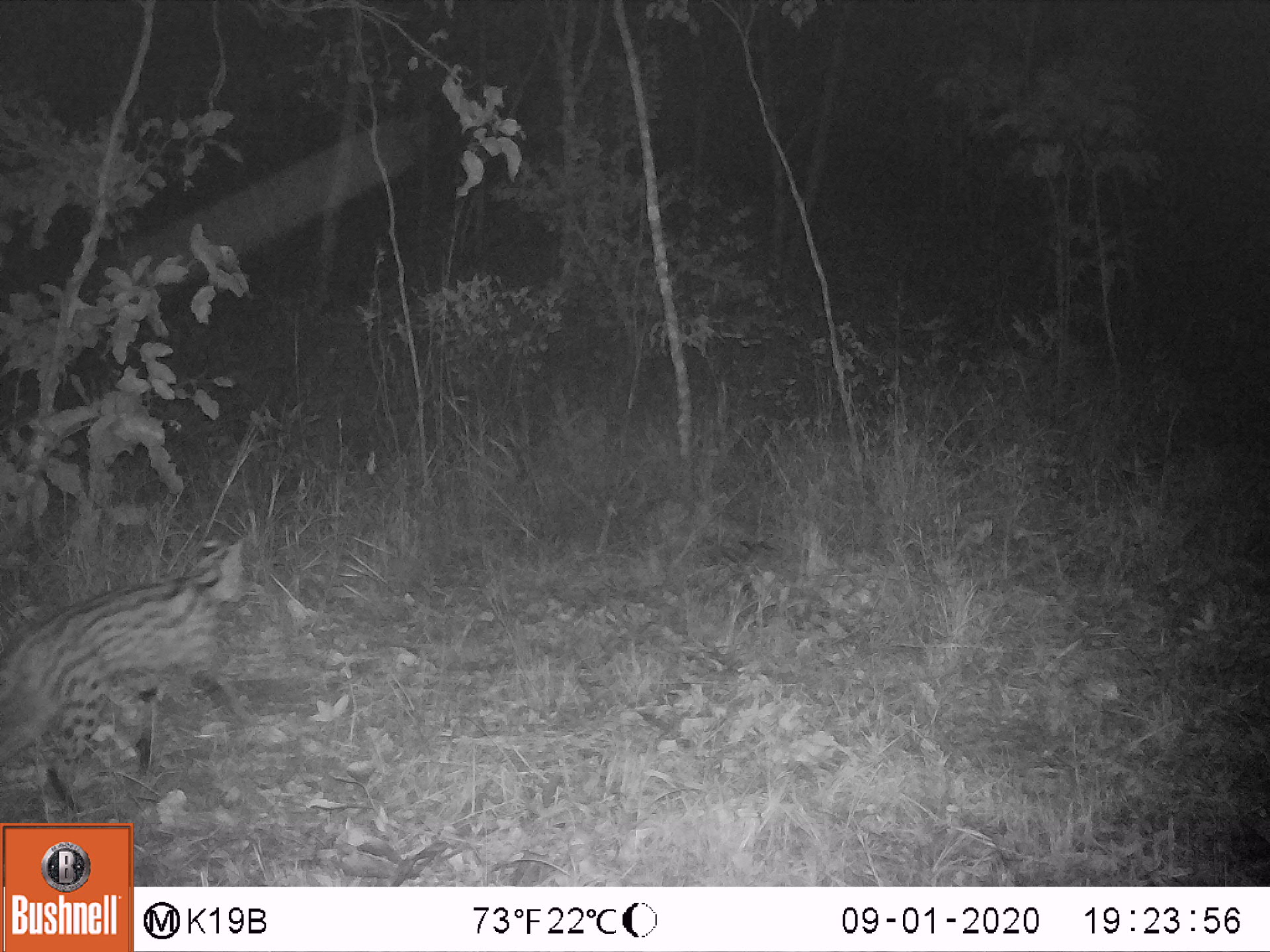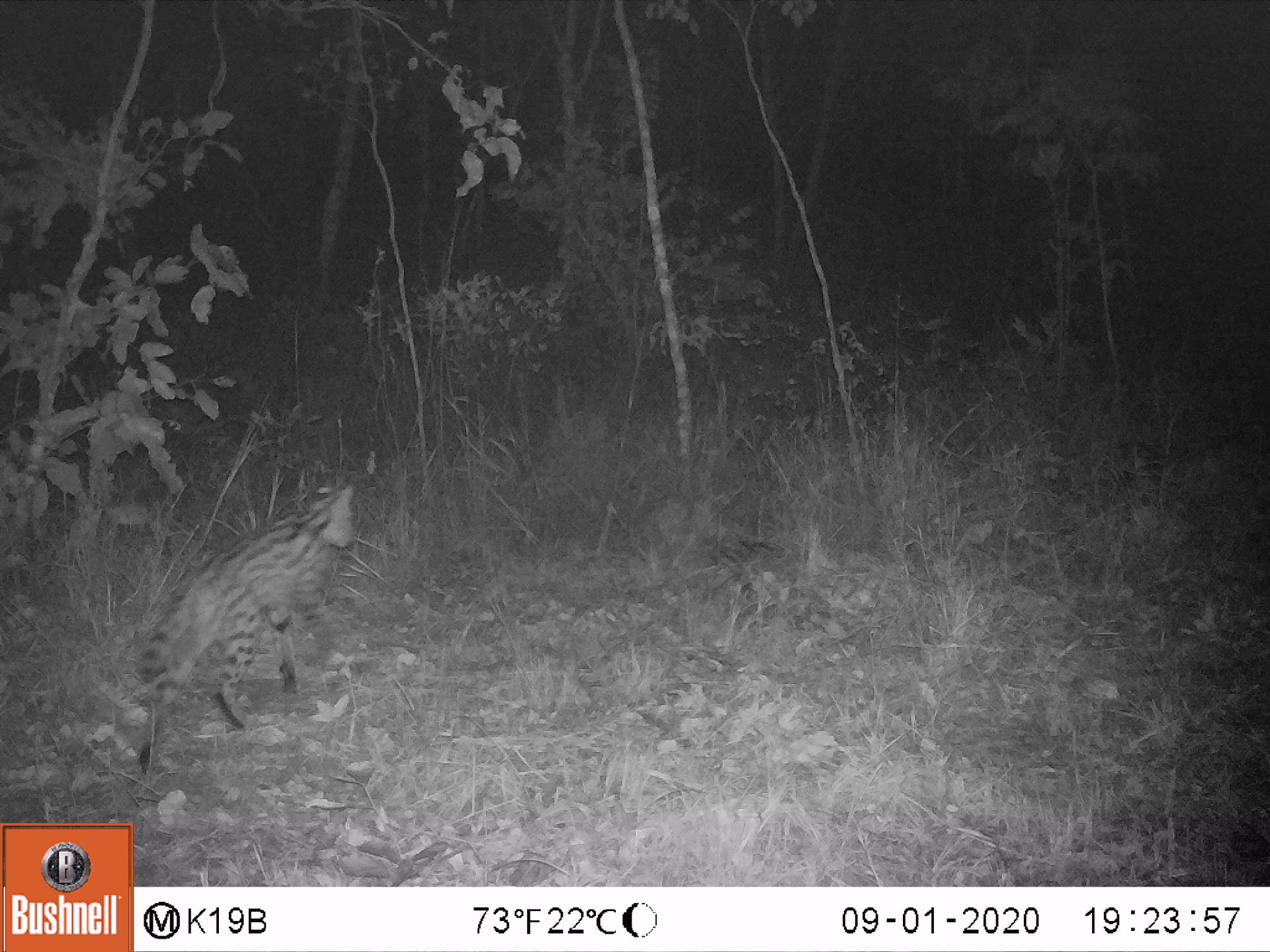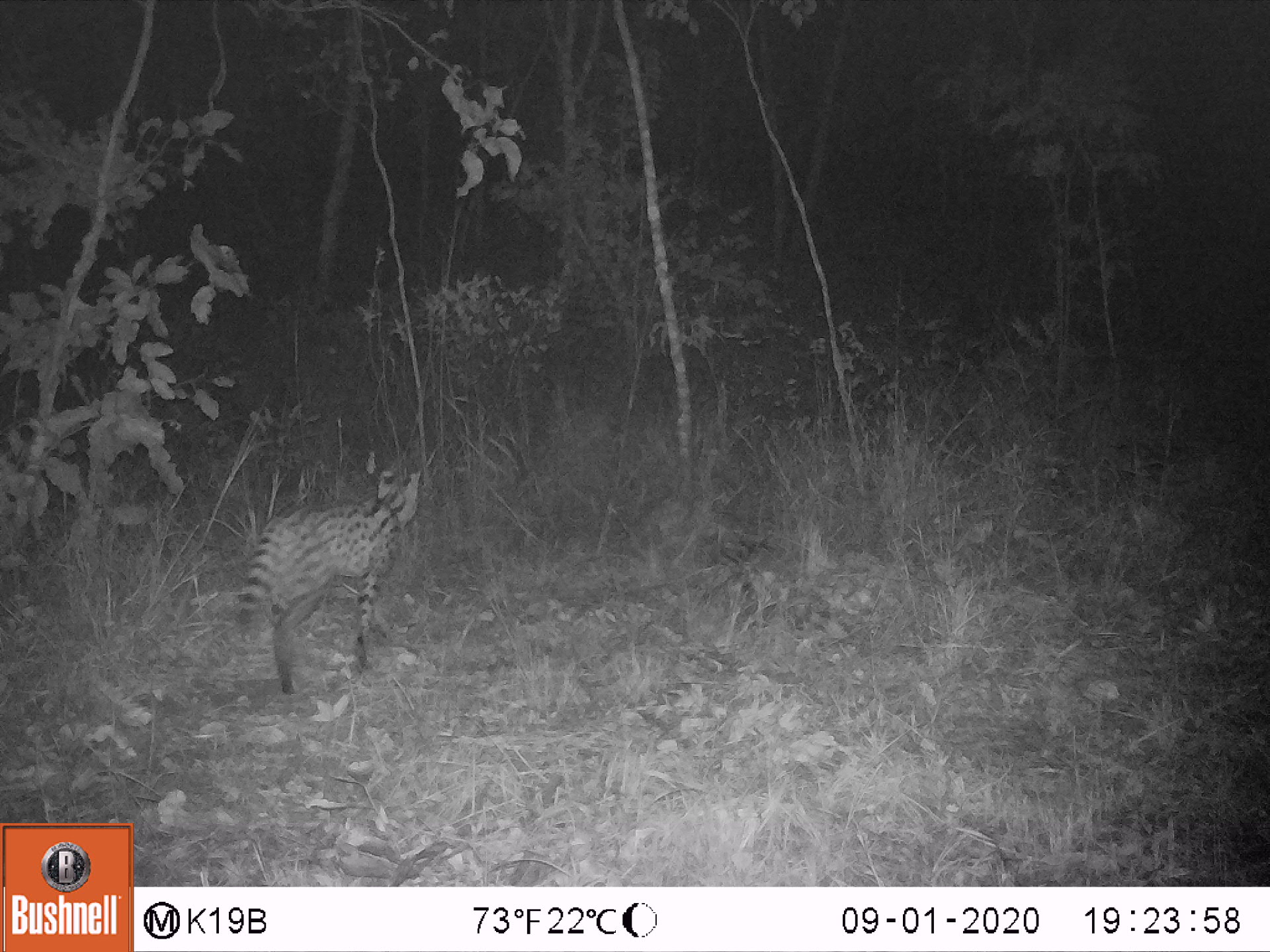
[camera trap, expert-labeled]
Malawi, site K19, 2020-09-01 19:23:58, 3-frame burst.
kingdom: Animalia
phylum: Chordata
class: Mammalia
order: Carnivora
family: Felidae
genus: Leptailurus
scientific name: Leptailurus serval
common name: serval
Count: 1.